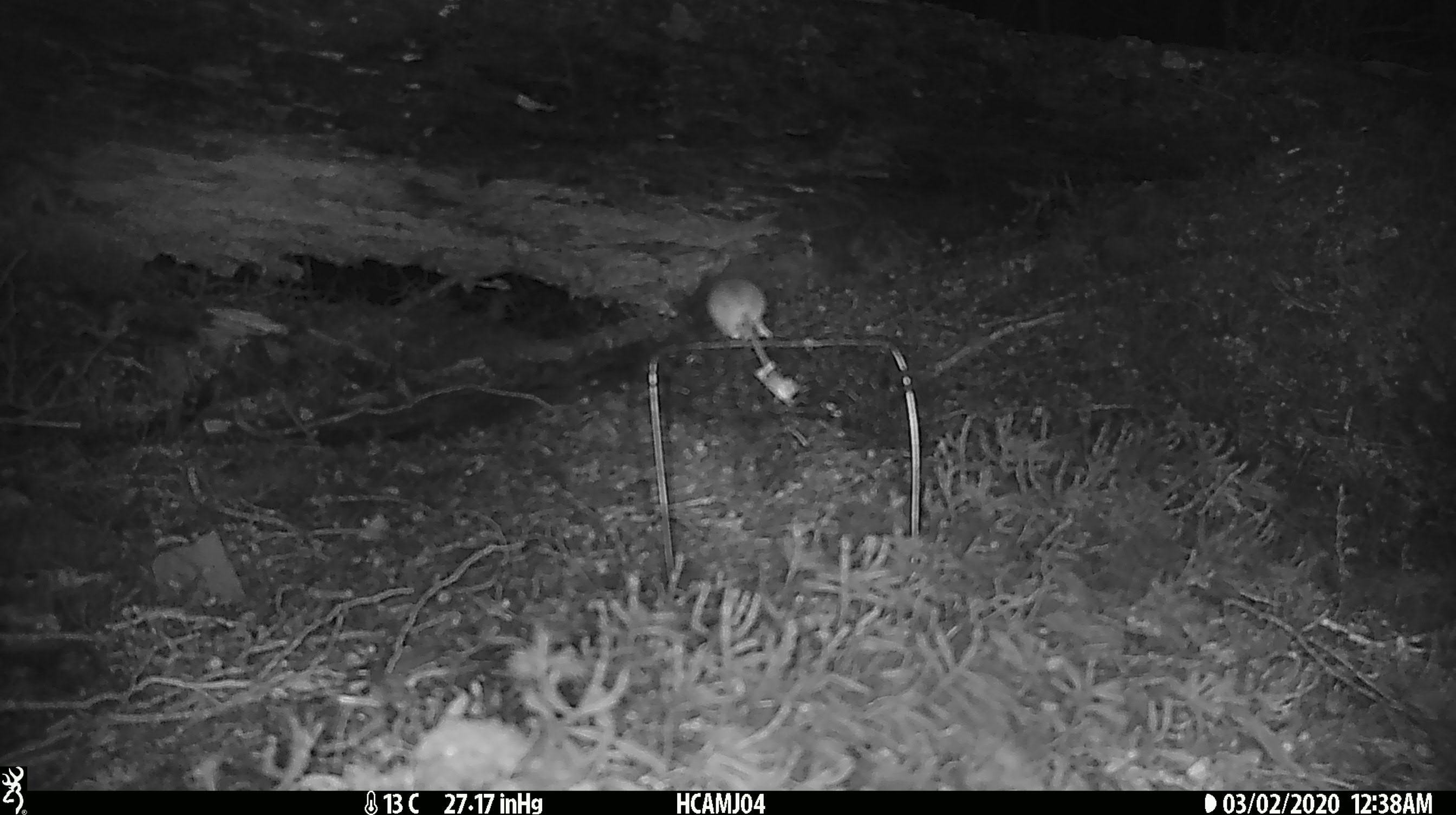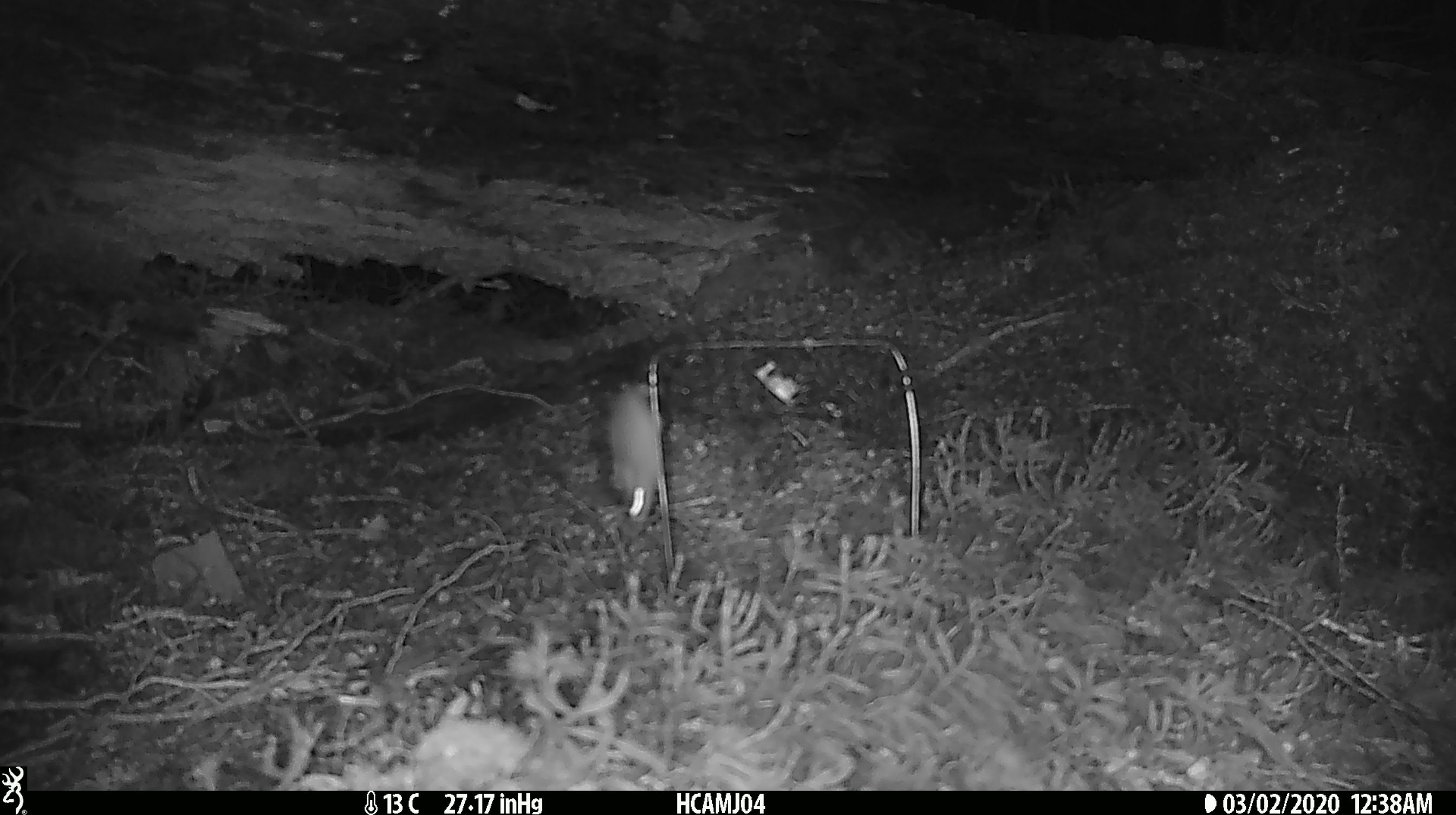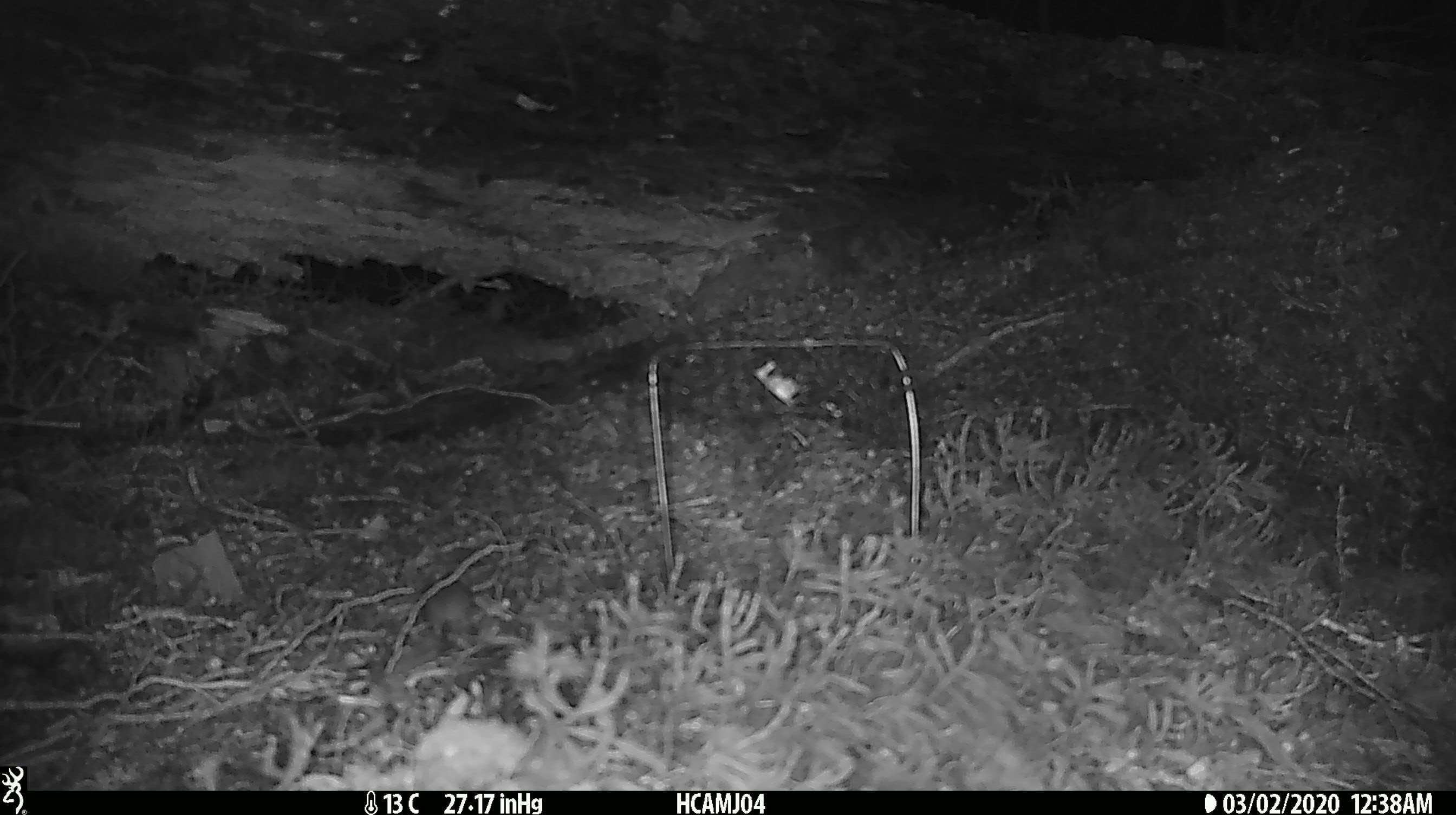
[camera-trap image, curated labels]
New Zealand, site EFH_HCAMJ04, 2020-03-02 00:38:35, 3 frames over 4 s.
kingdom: Animalia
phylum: Chordata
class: Mammalia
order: Rodentia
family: Muridae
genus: Mus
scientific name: Mus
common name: mouse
Mouse (Mus).